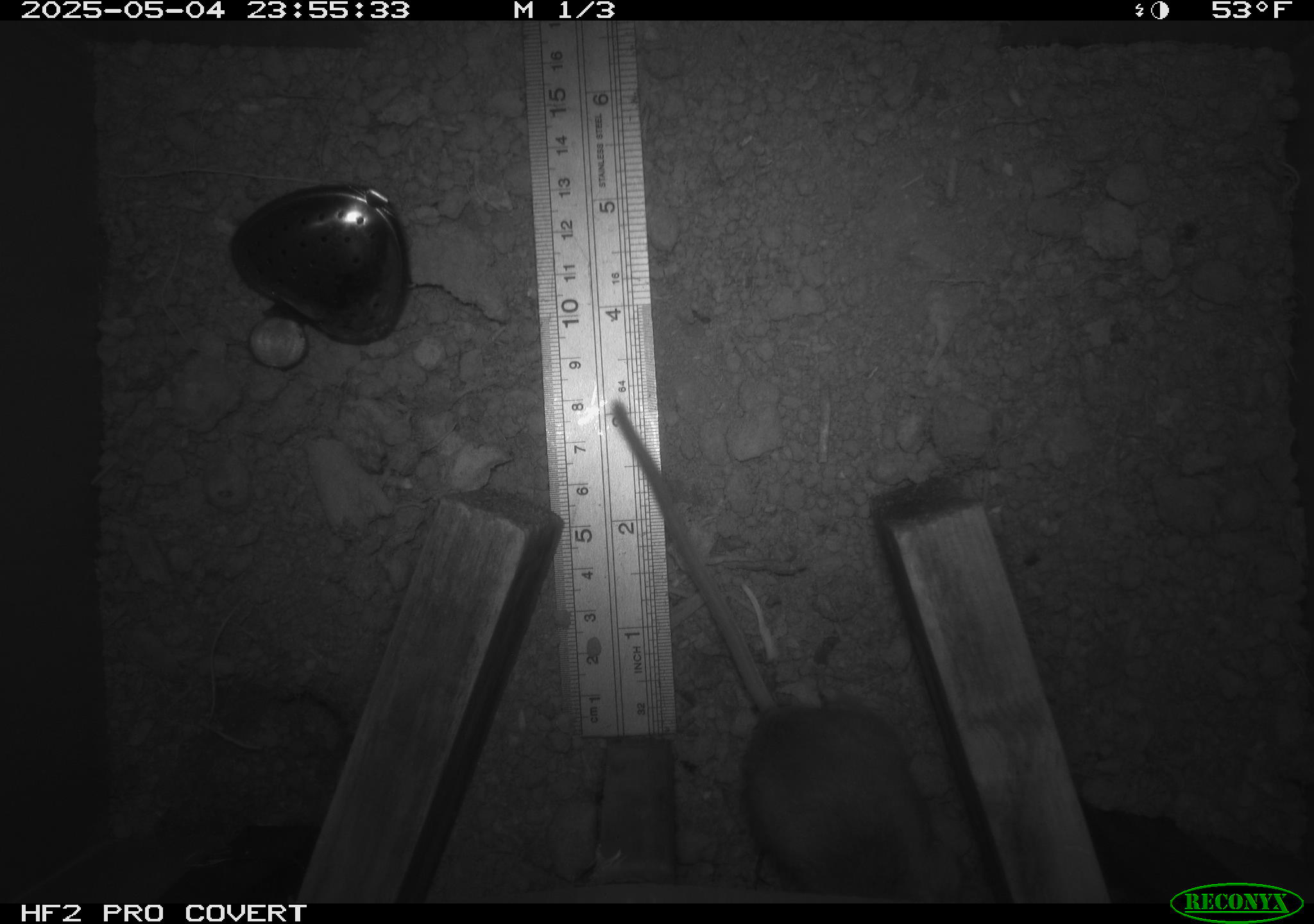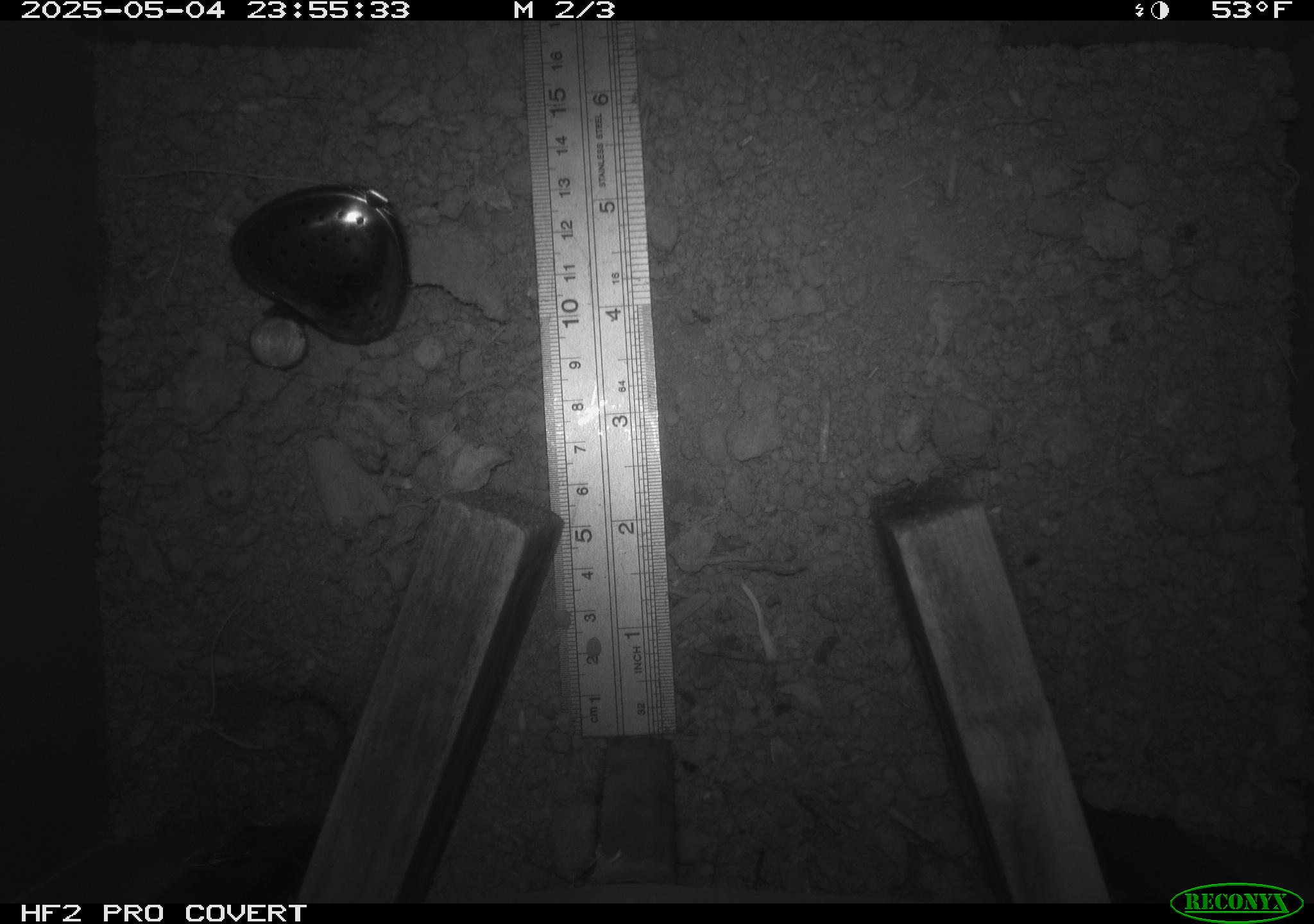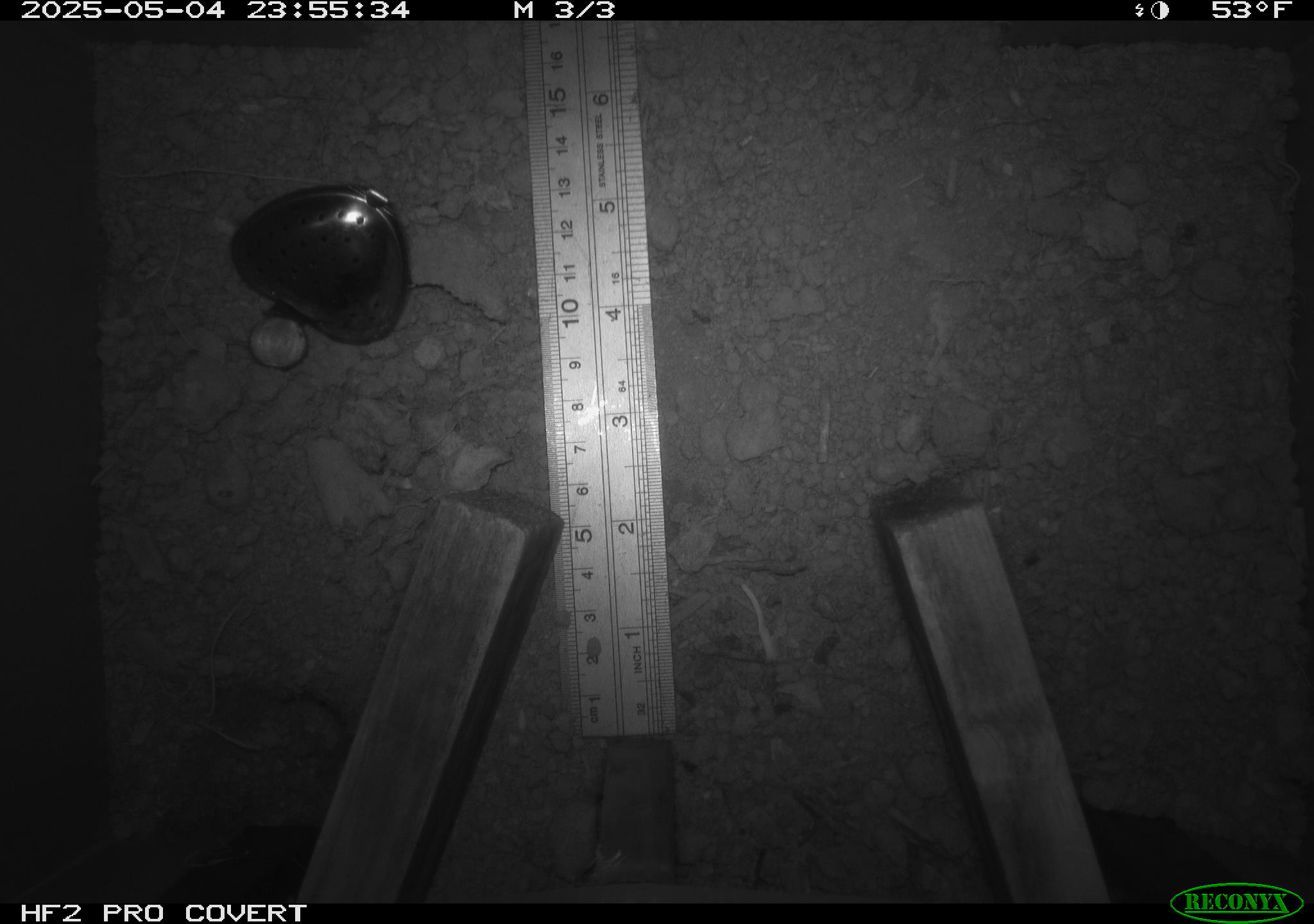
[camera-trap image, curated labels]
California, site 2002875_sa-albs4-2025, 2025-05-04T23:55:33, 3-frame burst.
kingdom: Animalia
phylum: Chordata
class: Mammalia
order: Rodentia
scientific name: Rodentia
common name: mouse species